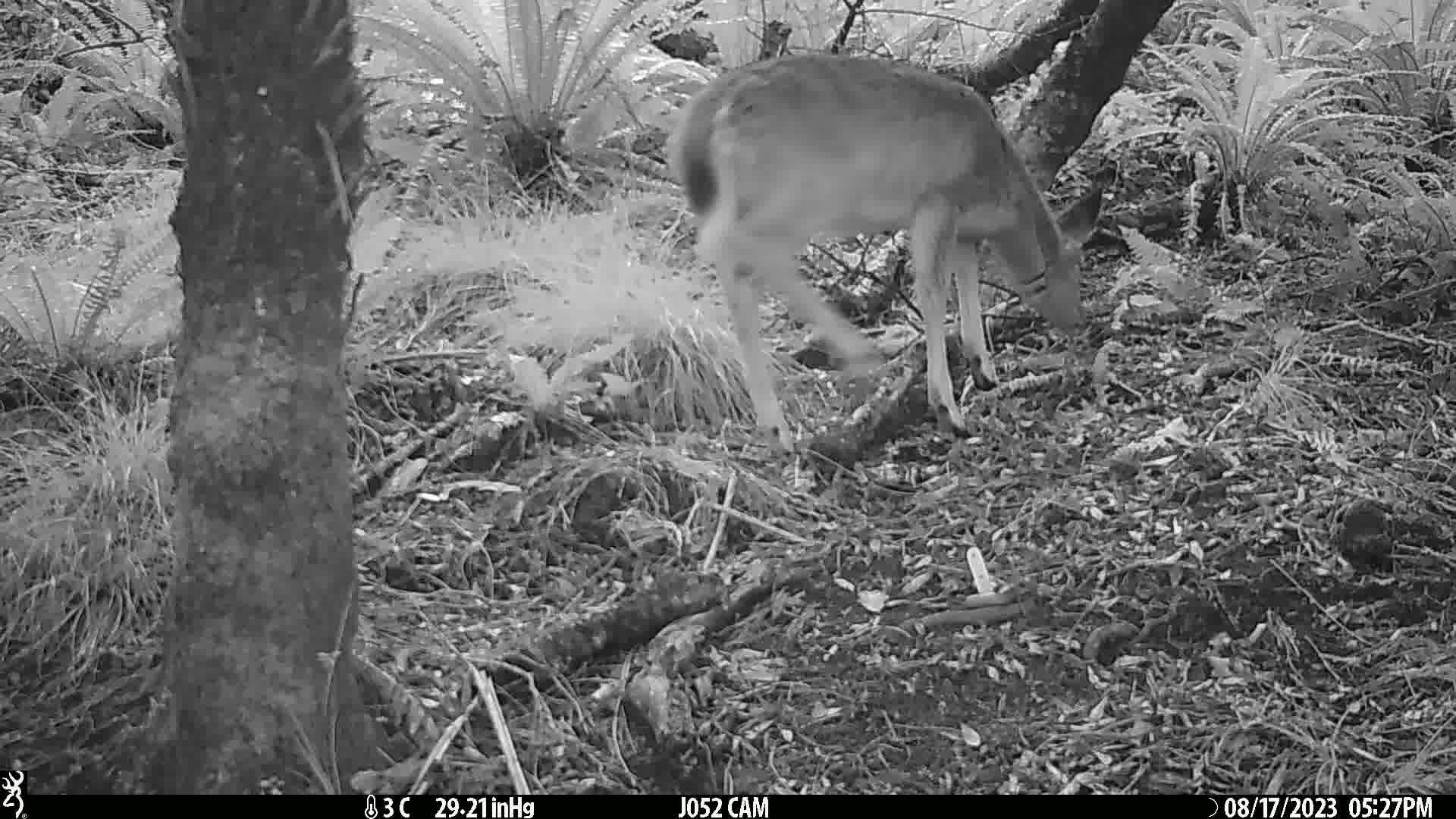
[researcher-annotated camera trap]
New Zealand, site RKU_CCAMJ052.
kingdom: Animalia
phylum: Chordata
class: Mammalia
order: Artiodactyla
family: Cervidae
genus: Odocoileus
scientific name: Odocoileus virginianus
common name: white-tailed deer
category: white tailed deer